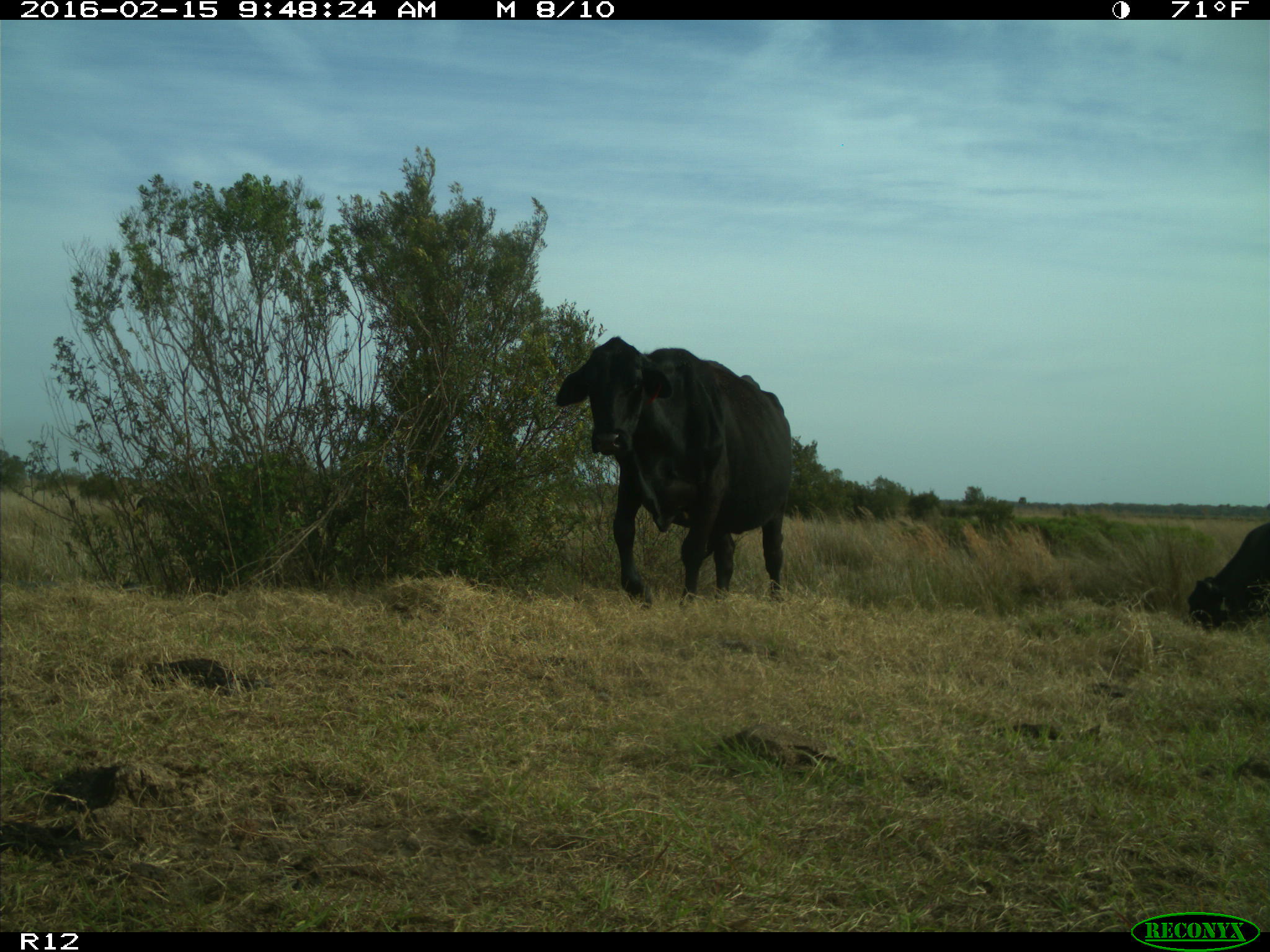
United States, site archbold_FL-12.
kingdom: Animalia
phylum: Chordata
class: Mammalia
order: Artiodactyla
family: Bovidae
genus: Bos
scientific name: Bos taurus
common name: domestic cow